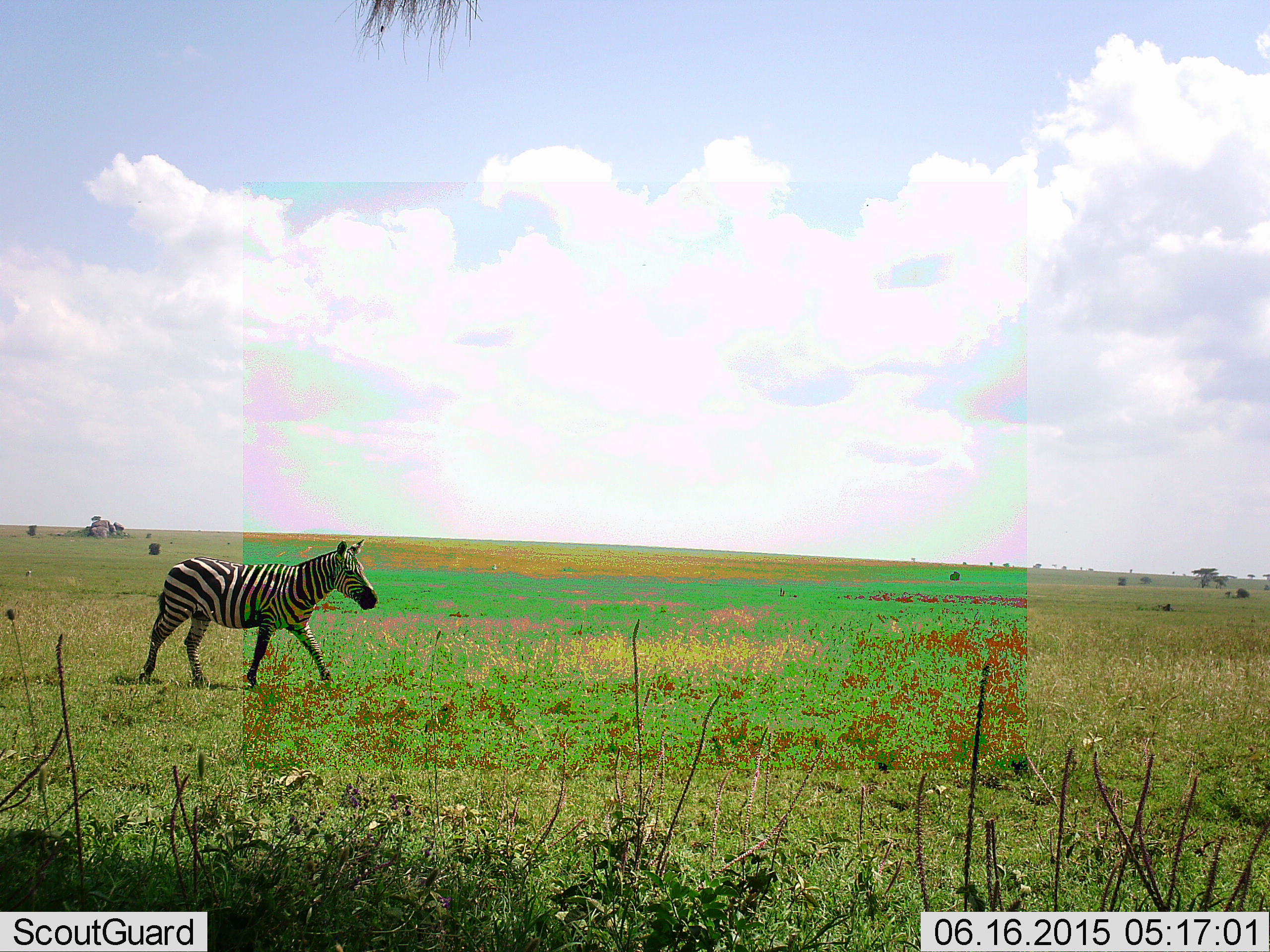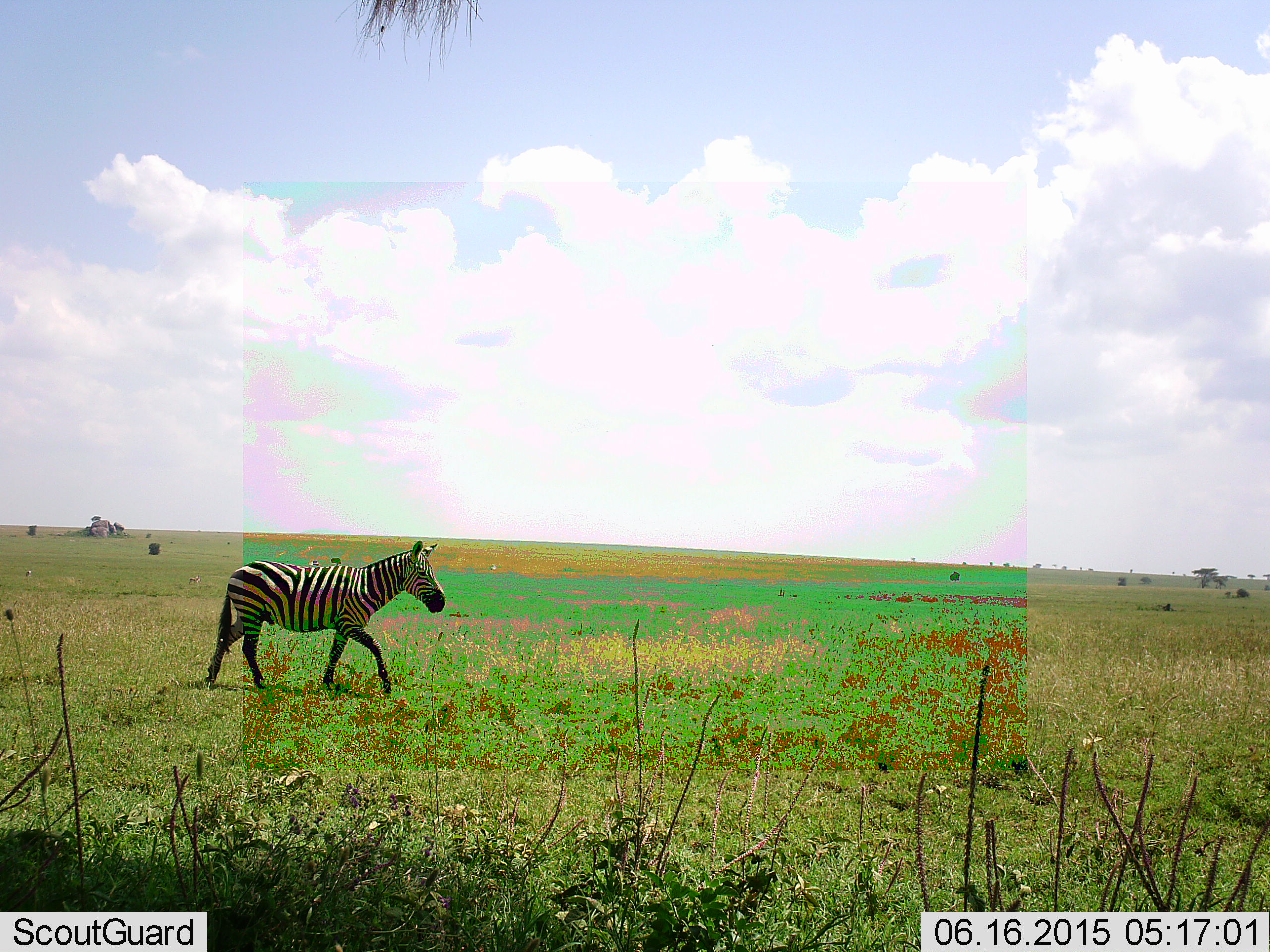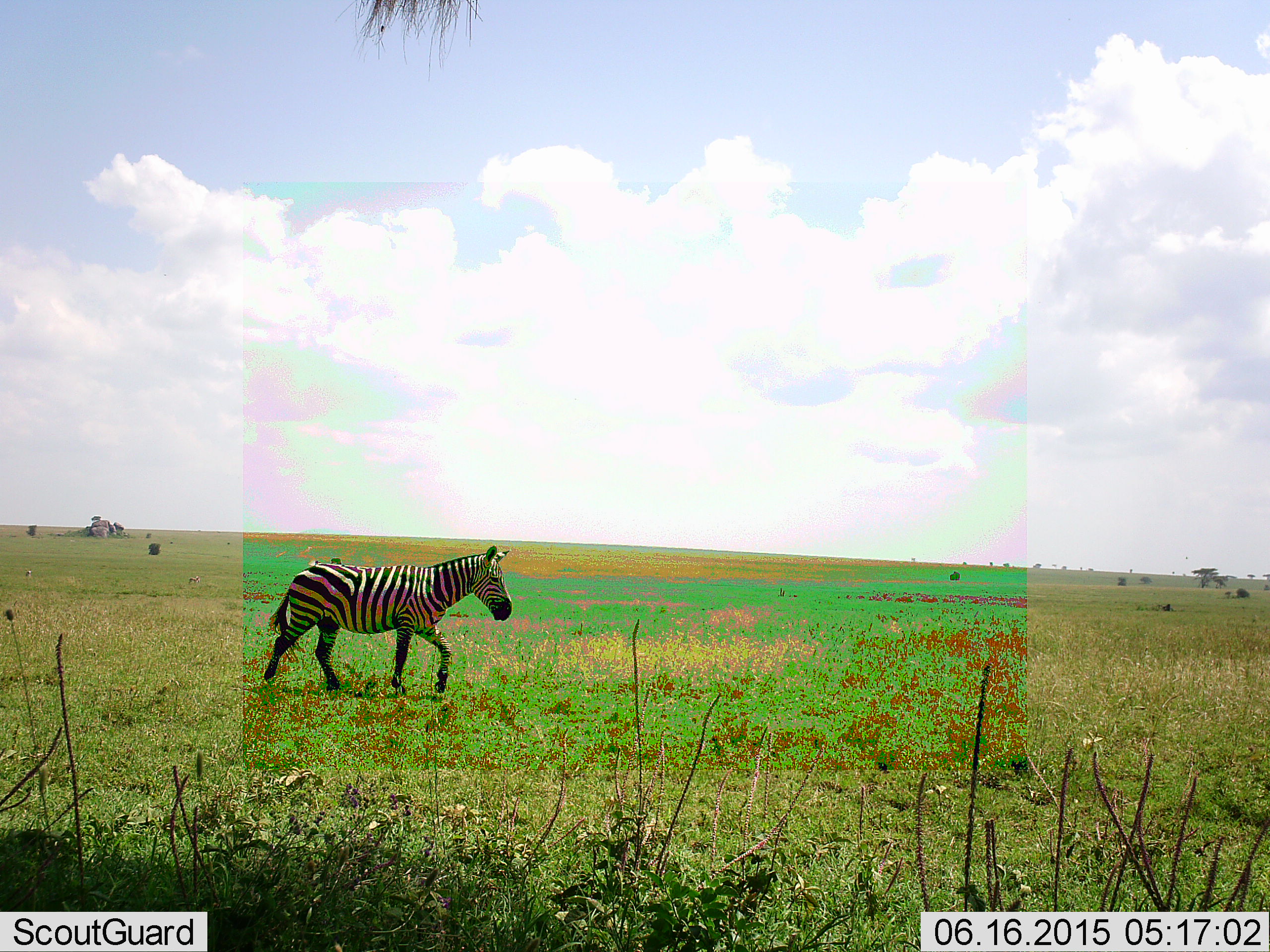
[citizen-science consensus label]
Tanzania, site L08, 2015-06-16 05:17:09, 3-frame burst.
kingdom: Animalia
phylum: Chordata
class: Mammalia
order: Perissodactyla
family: Equidae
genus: Equus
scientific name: Equus quagga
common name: plains zebra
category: zebra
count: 1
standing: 10%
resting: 0%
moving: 100%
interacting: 0%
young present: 0%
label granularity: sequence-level